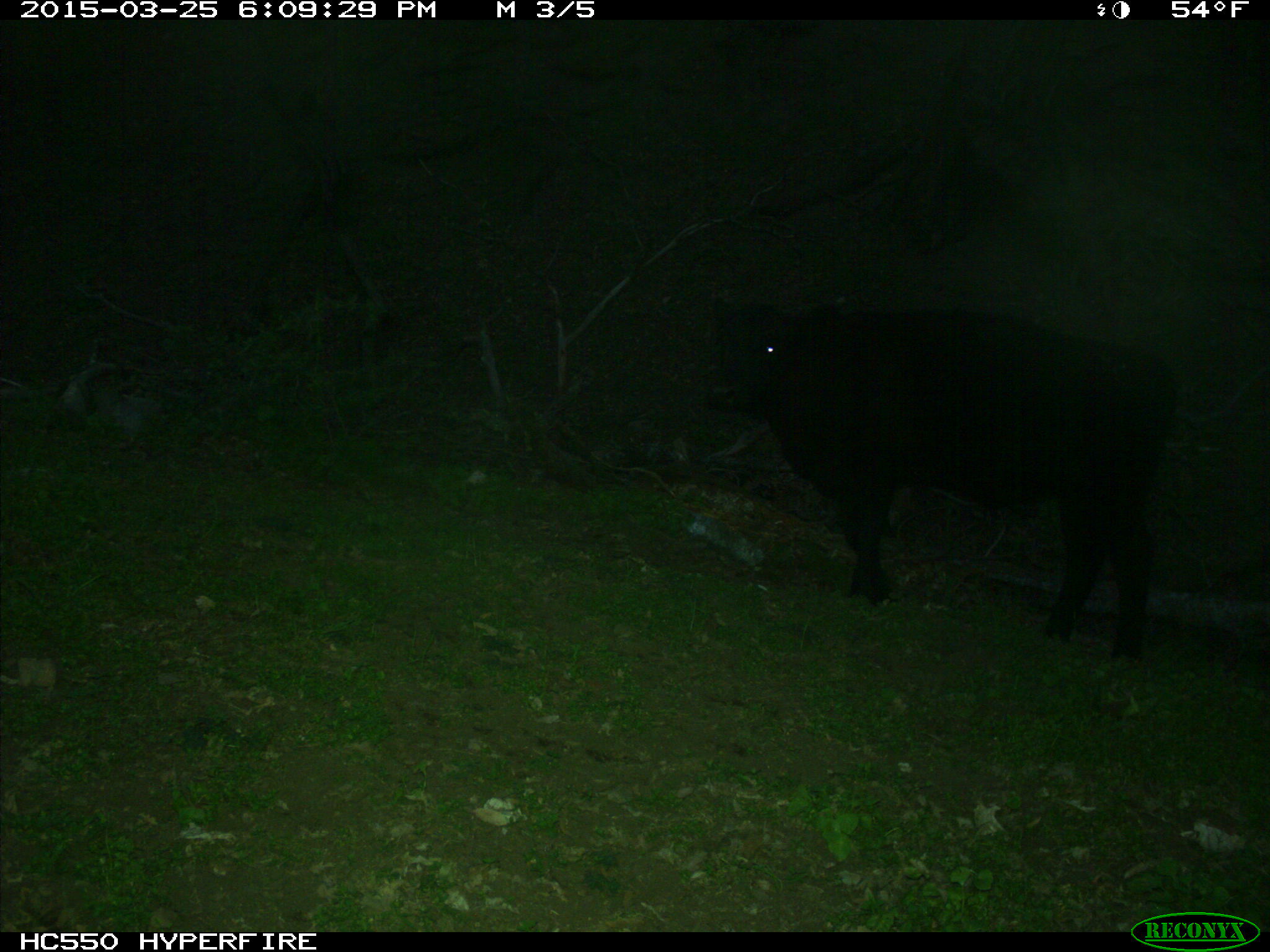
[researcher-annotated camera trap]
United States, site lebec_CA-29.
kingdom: Animalia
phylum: Chordata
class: Mammalia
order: Artiodactyla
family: Bovidae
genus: Bos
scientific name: Bos taurus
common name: domestic cow